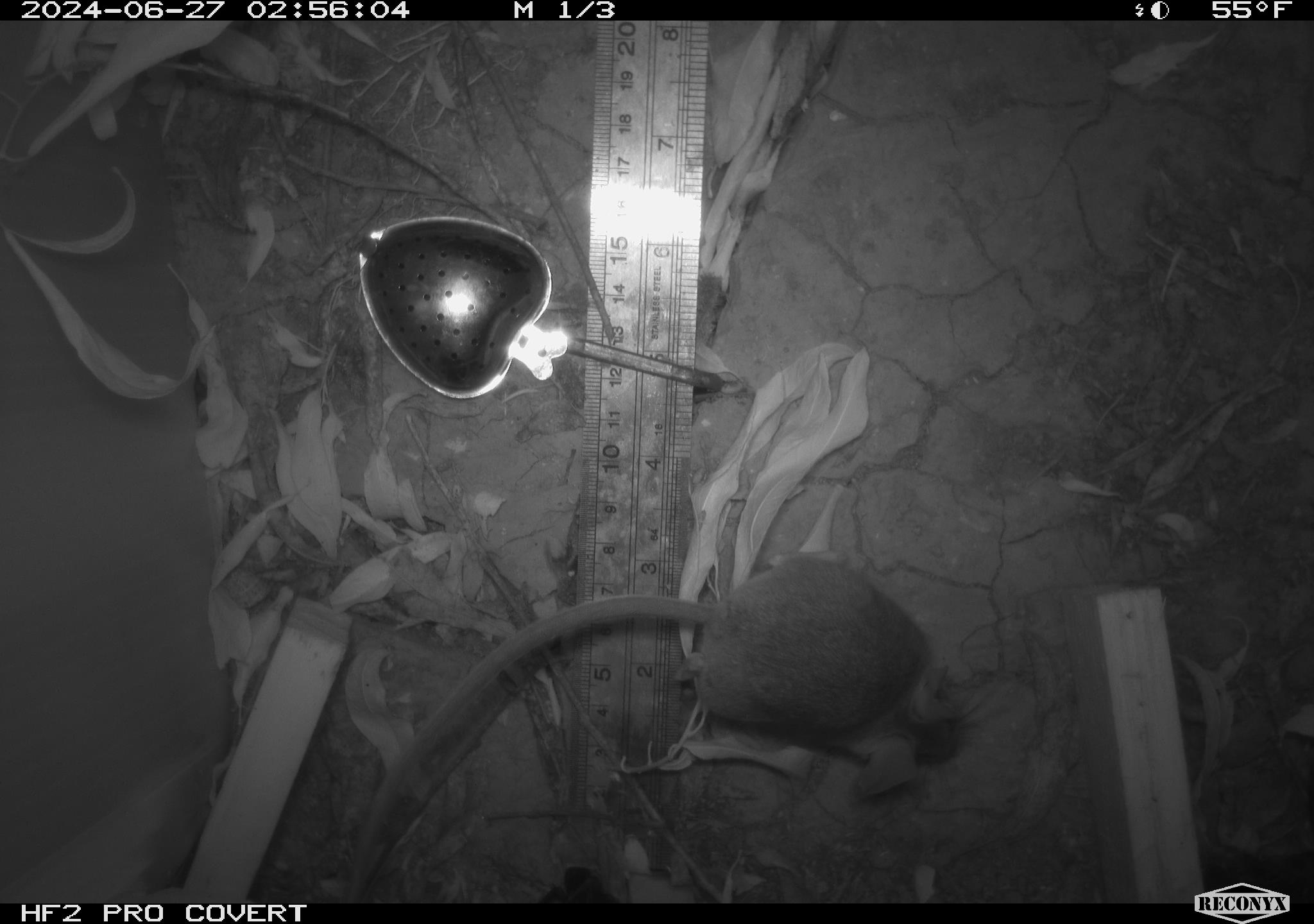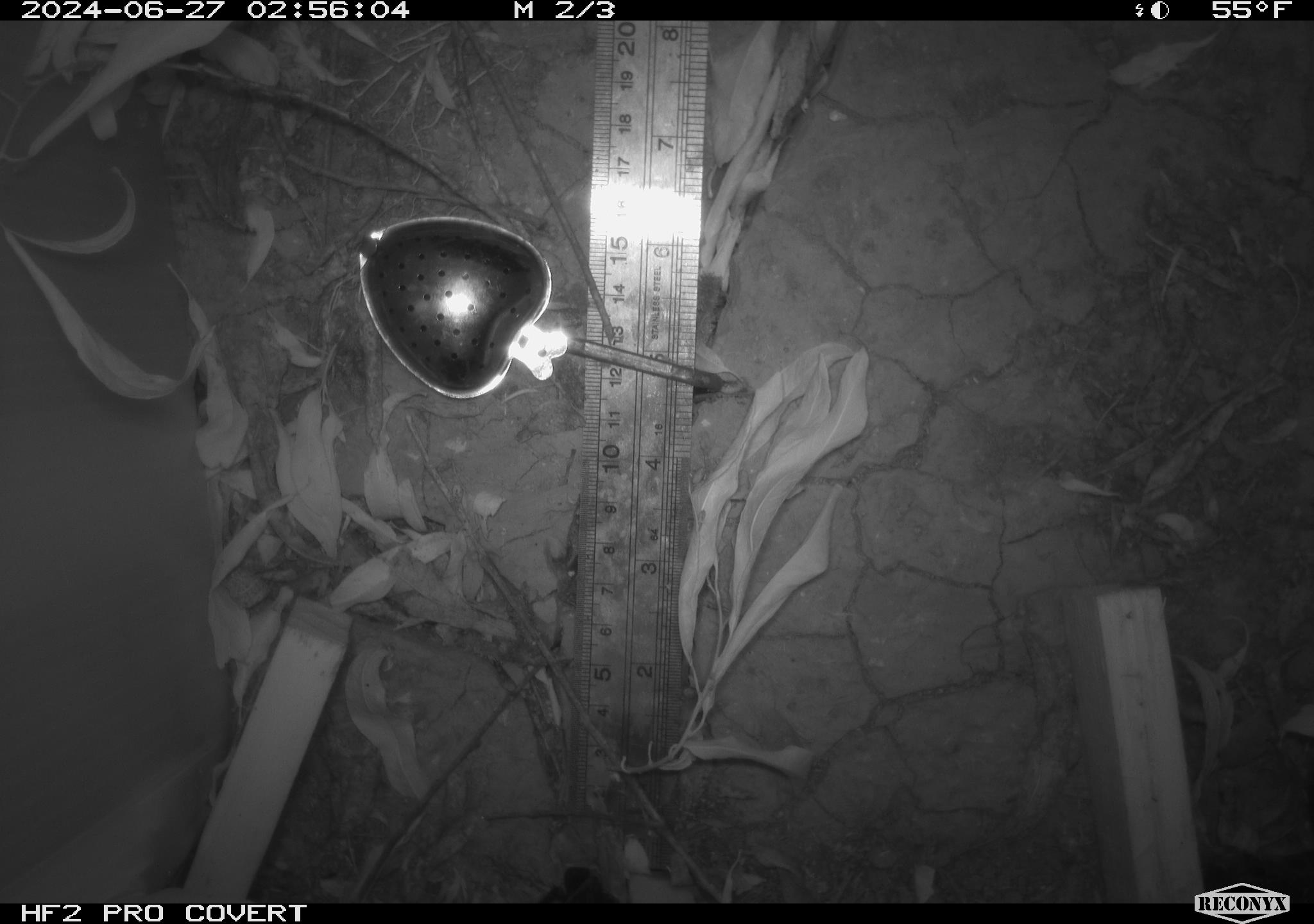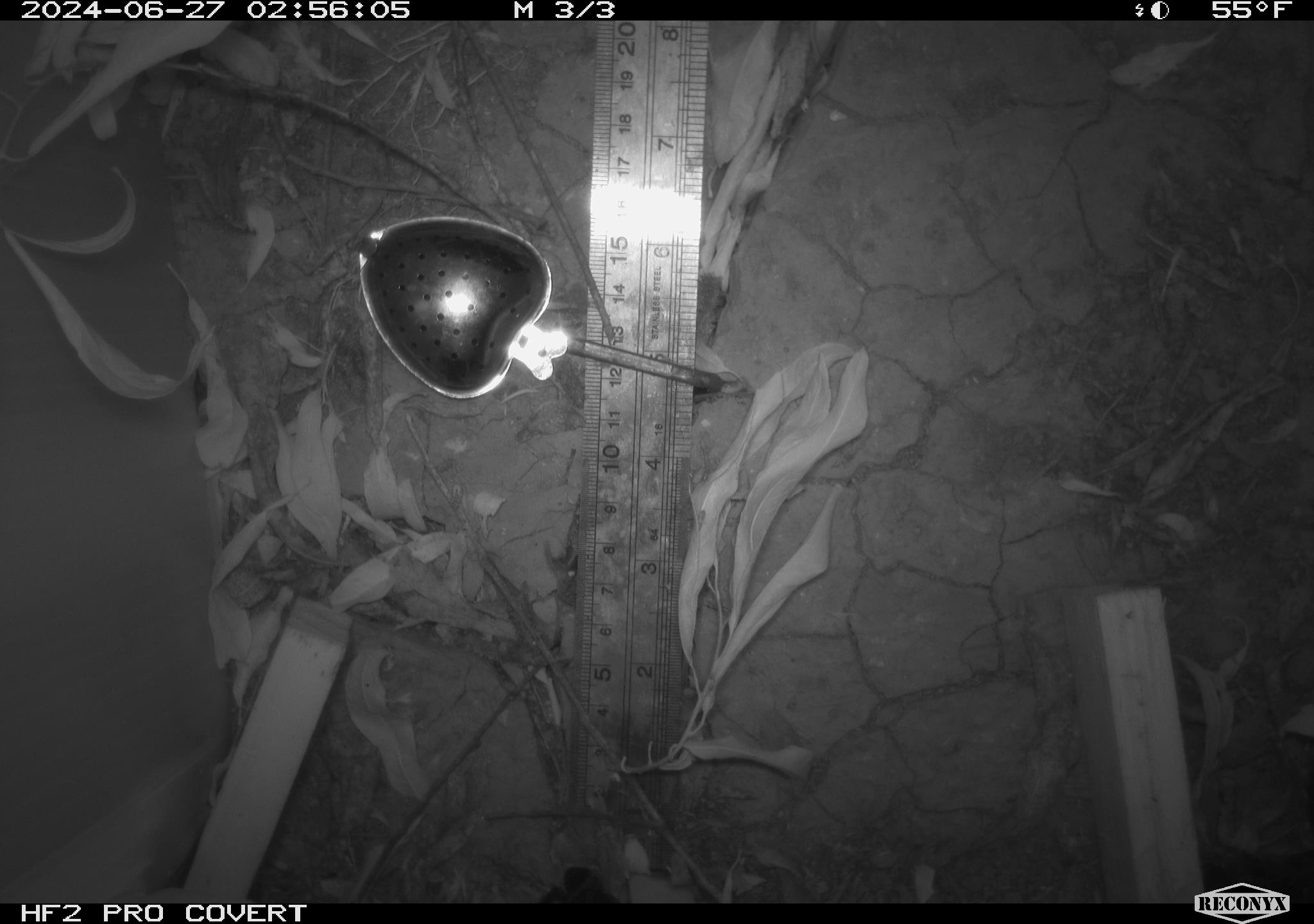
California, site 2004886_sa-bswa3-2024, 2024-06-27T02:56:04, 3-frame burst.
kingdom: Animalia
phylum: Chordata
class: Mammalia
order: Rodentia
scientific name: Rodentia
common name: mouse species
Mouse species (Rodentia).